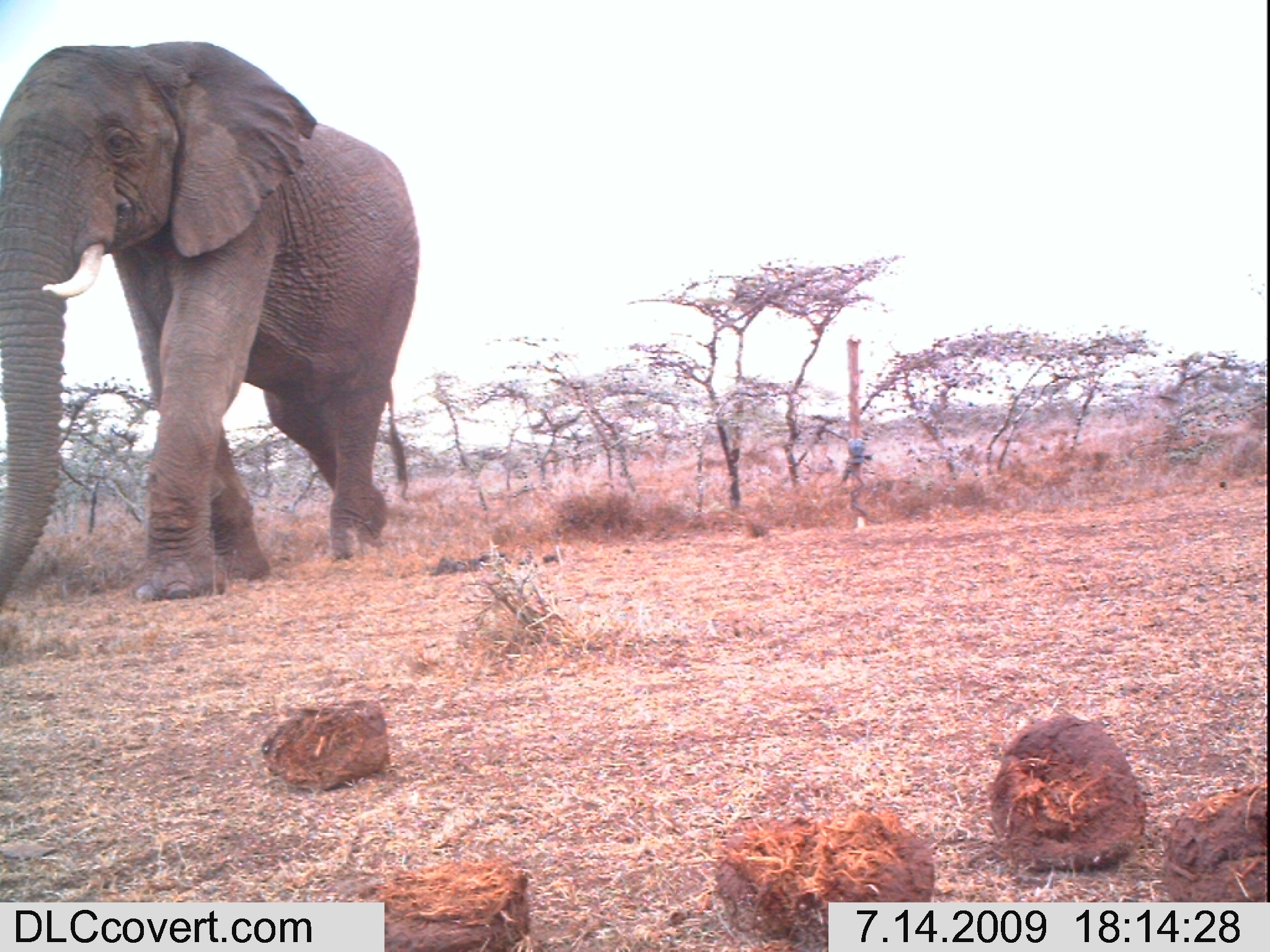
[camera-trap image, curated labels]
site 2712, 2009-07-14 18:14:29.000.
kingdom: Animalia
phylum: Chordata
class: Mammalia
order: Proboscidea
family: Elephantidae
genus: Loxodonta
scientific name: Loxodonta africana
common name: african bush elephant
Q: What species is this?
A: Loxodonta africana (african bush elephant).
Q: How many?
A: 1.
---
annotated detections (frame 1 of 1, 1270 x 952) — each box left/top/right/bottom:
loxodonta africana: 0/40/421/601